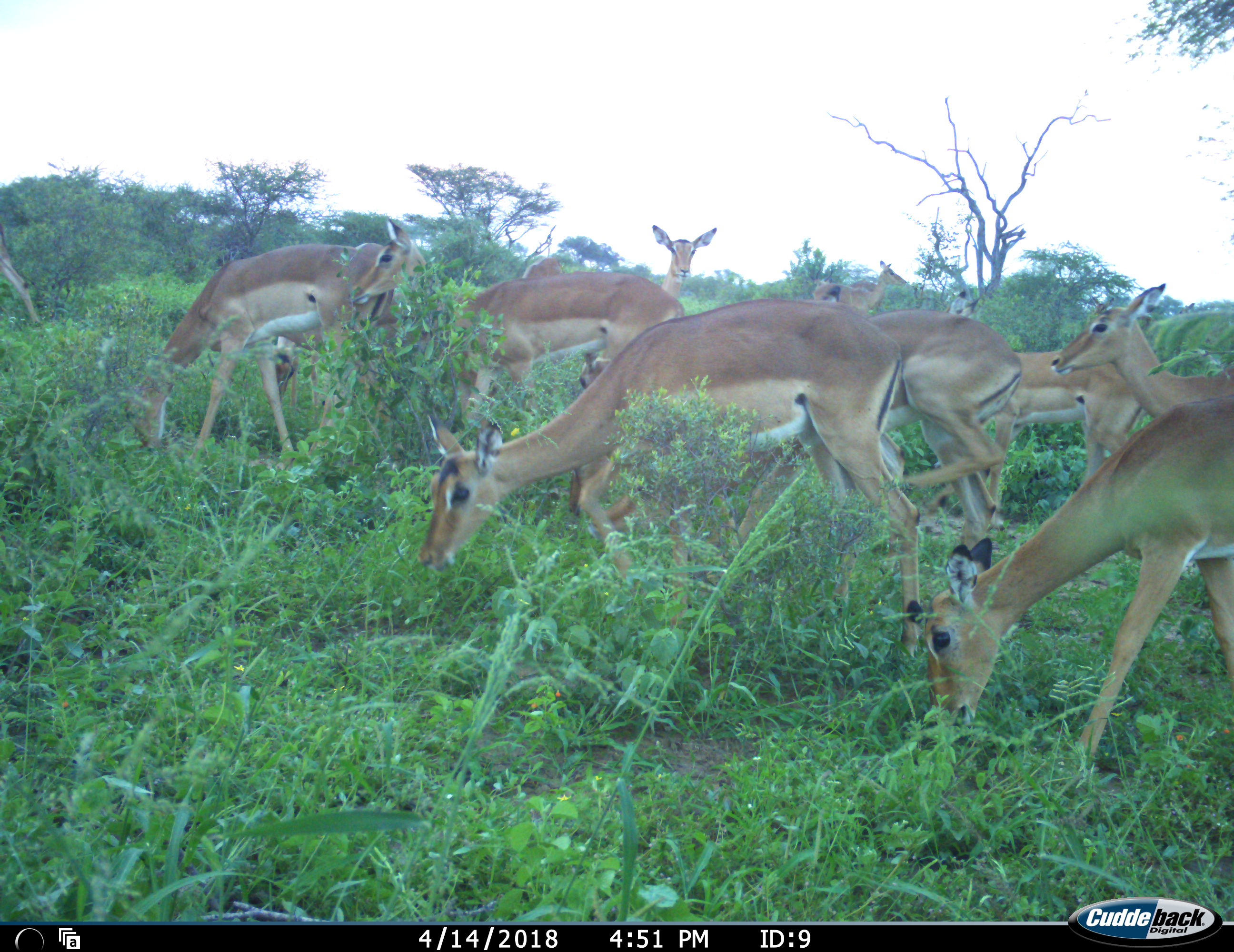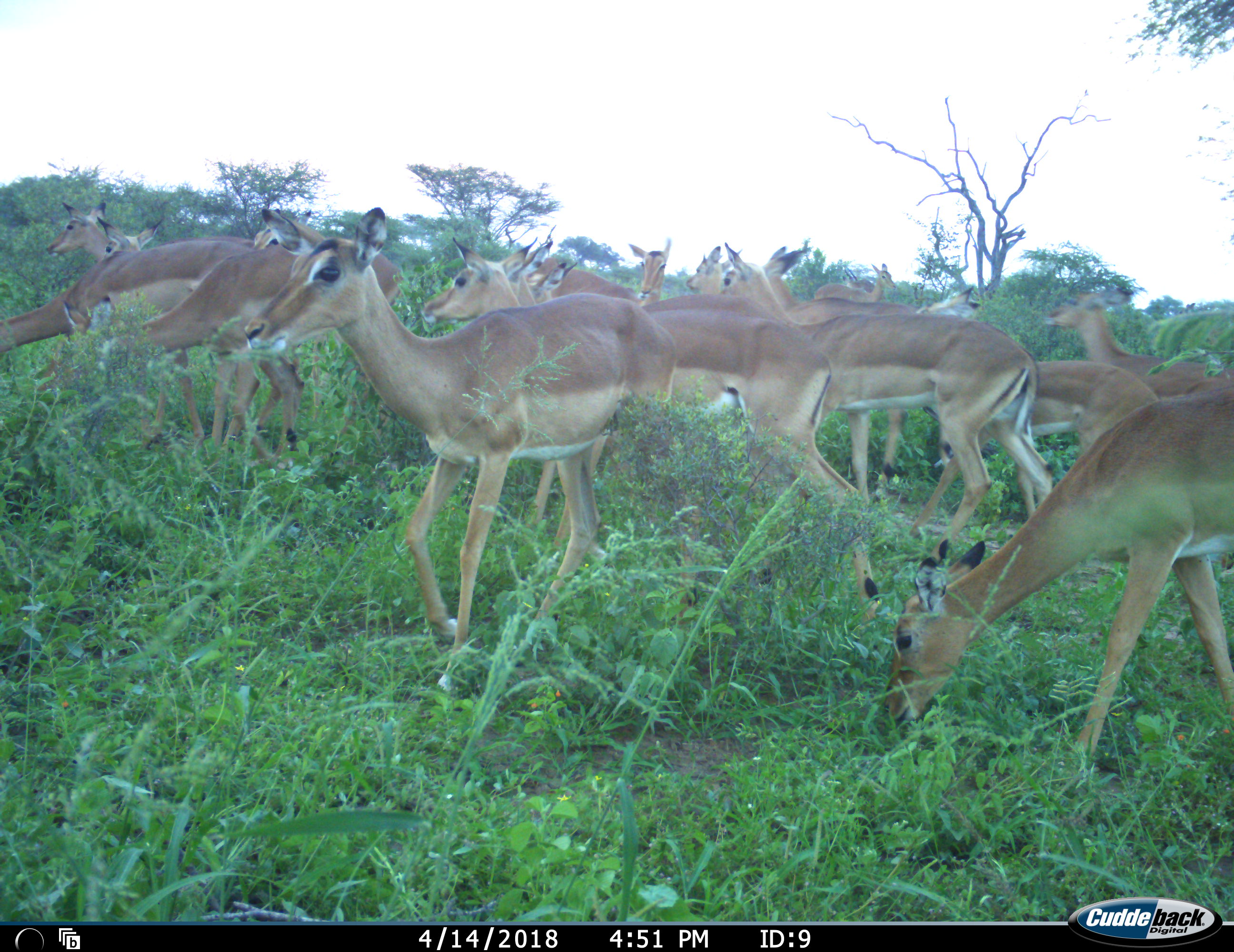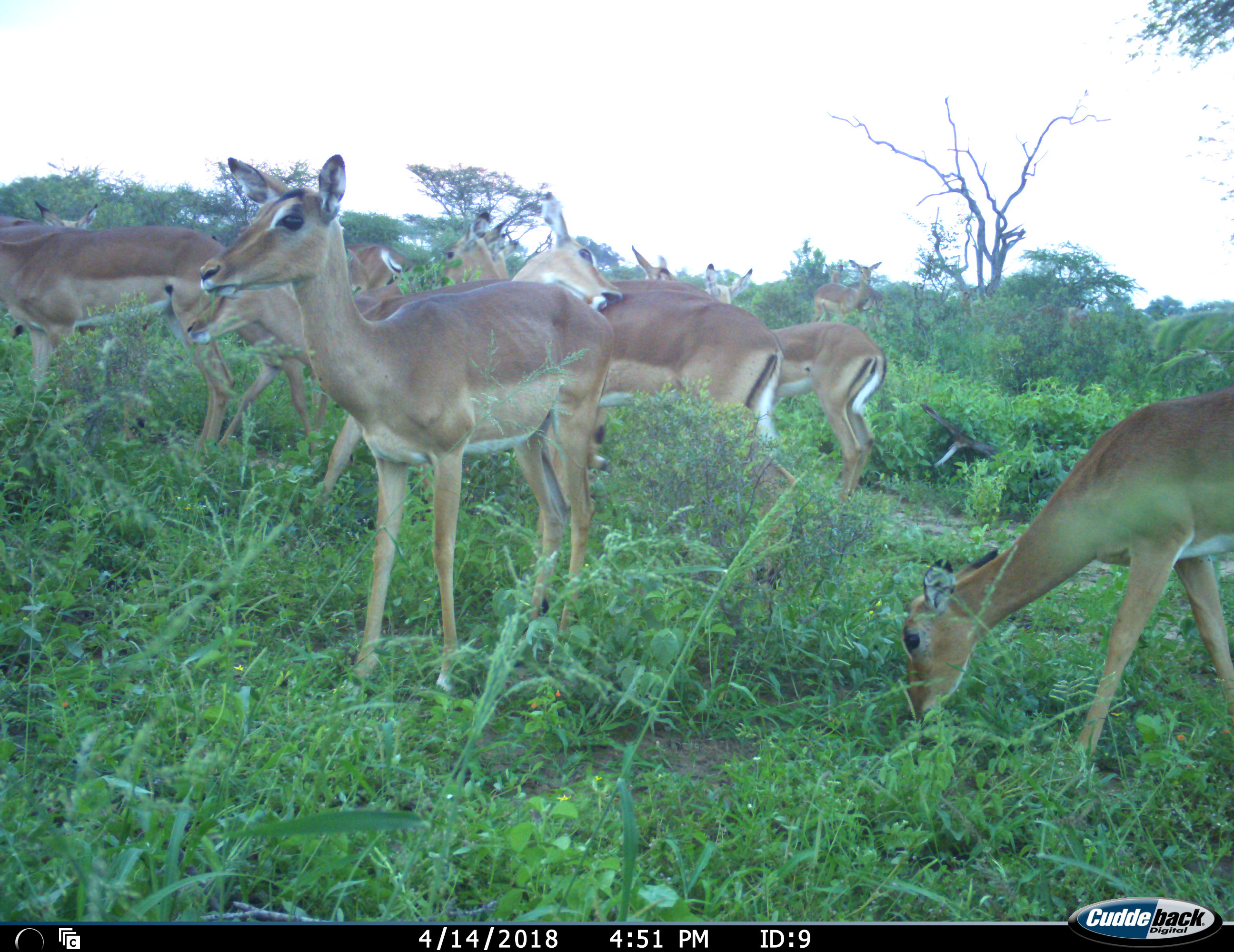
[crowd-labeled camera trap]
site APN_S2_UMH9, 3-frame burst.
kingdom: Animalia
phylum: Chordata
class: Mammalia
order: Artiodactyla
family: Bovidae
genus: Aepyceros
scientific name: Aepyceros melampus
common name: impala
Impala (Aepyceros melampus), count 11-50. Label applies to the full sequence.